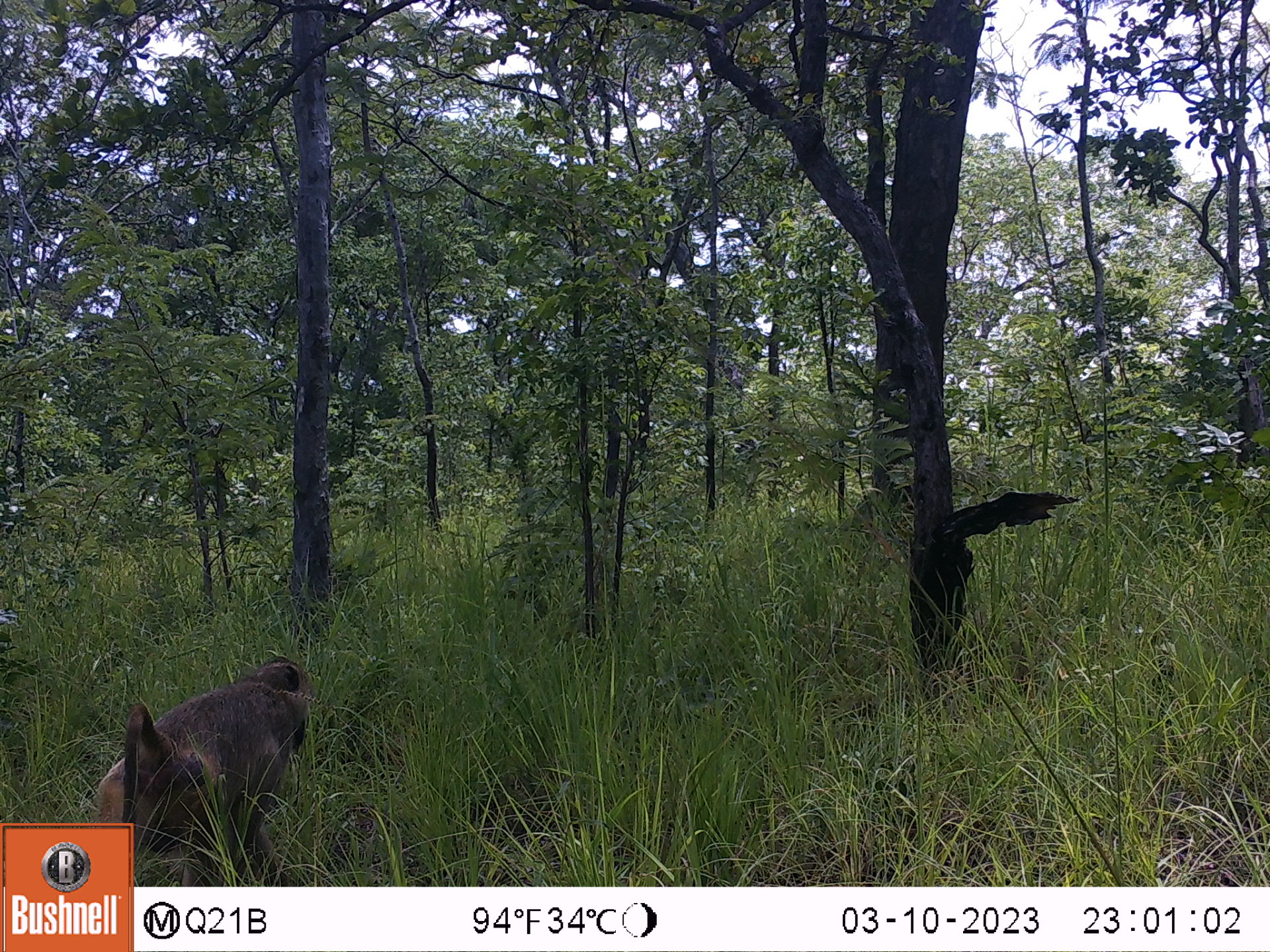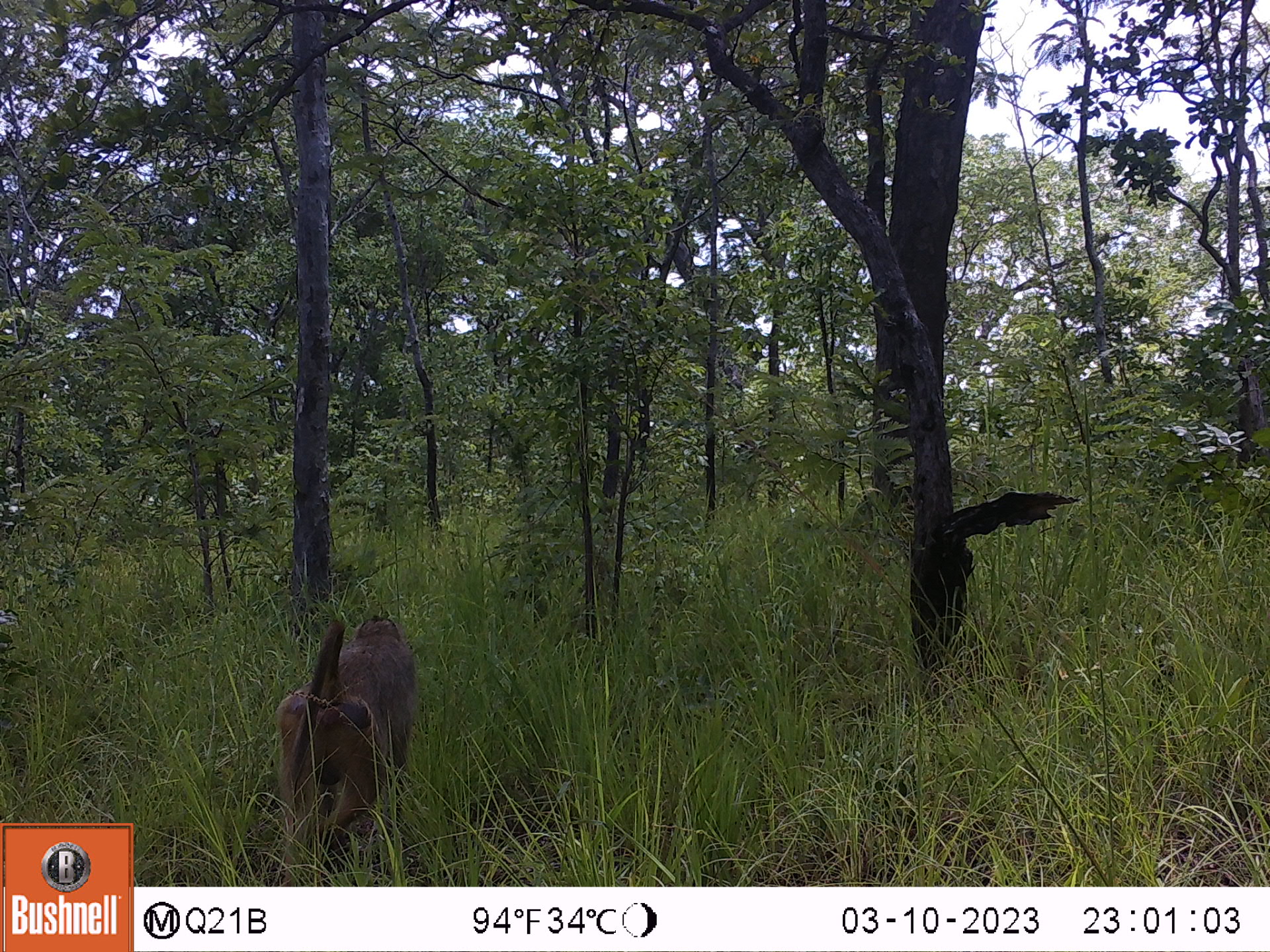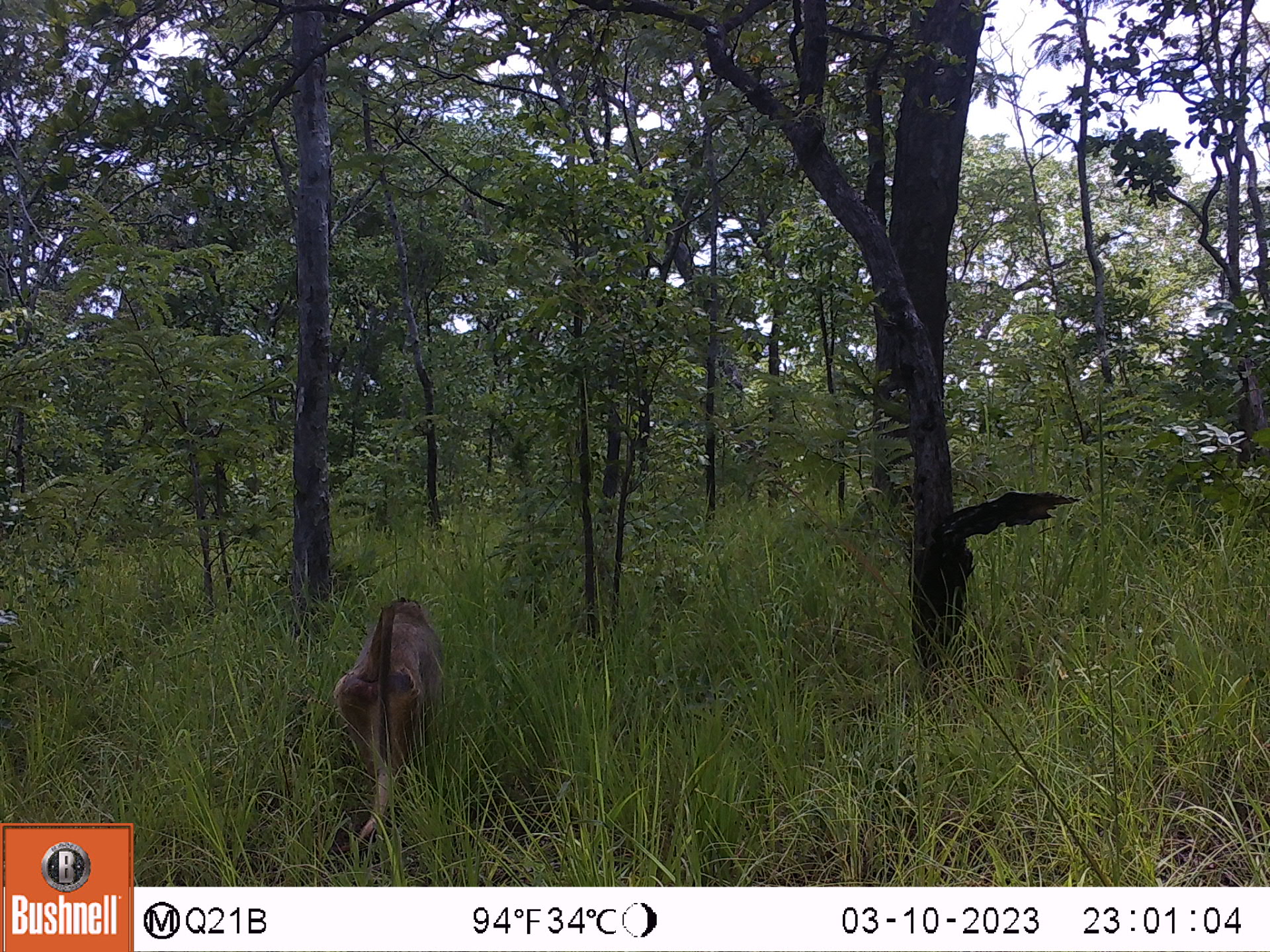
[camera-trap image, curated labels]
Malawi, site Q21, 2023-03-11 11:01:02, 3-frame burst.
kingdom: Animalia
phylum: Chordata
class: Mammalia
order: Primates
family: Cercopithecidae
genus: Papio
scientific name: Papio cynocephalus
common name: yellow baboon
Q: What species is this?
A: Yellow baboon (Papio cynocephalus).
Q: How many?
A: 1.